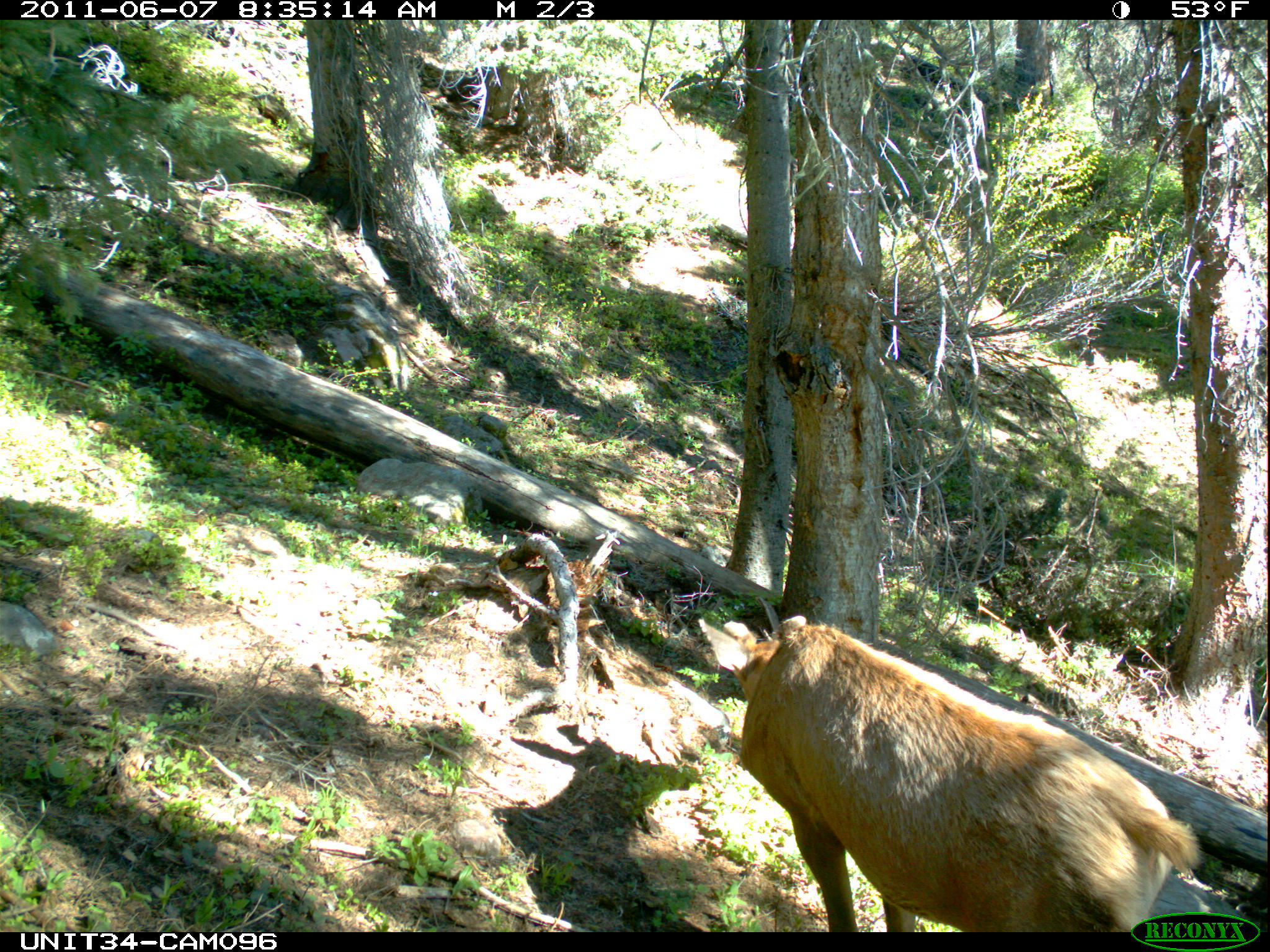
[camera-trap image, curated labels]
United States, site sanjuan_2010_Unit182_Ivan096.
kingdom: Animalia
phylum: Chordata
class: Mammalia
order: Artiodactyla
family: Cervidae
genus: Cervus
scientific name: Cervus elaphus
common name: red deer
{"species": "Cervus elaphus (red deer)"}